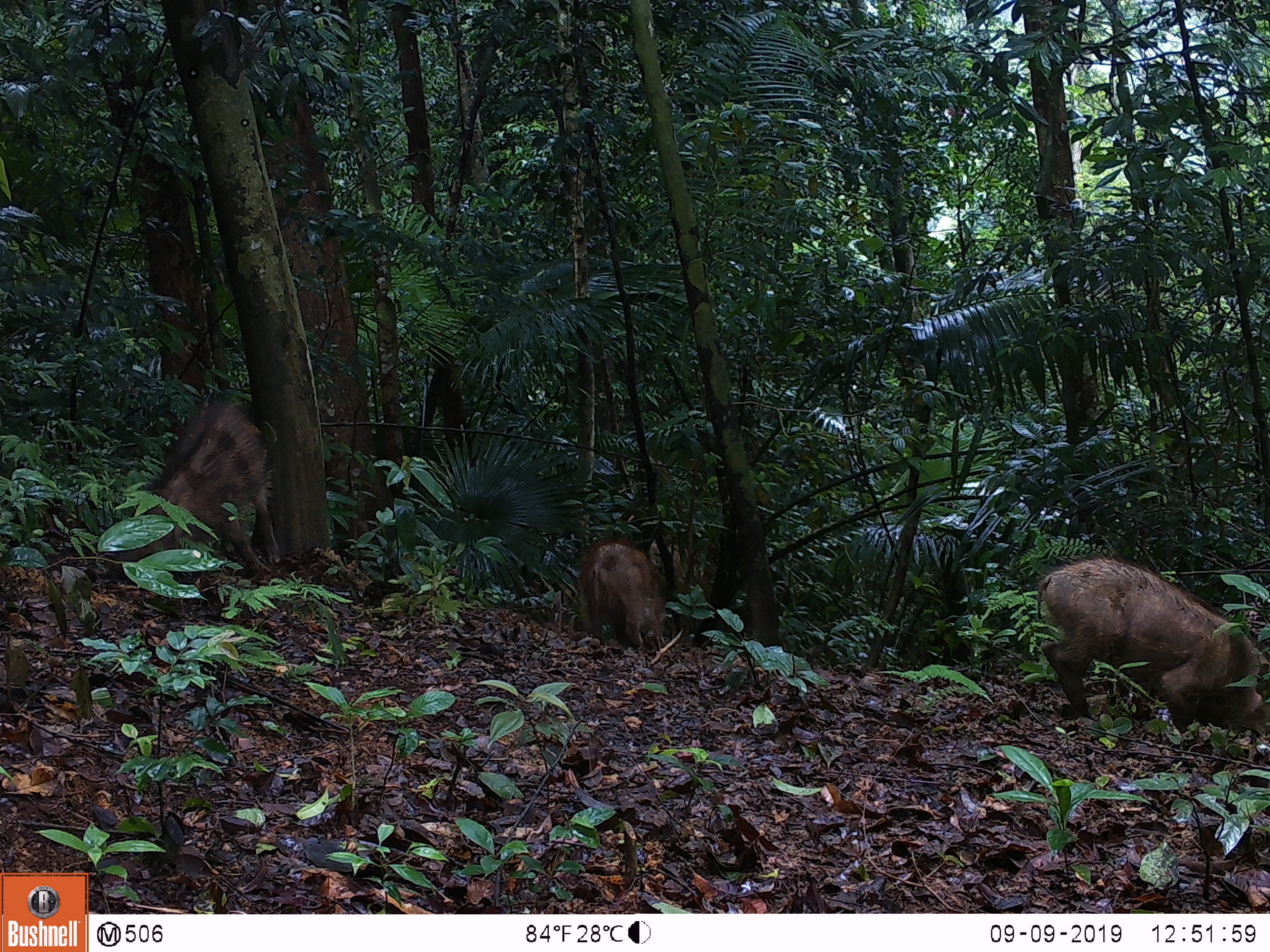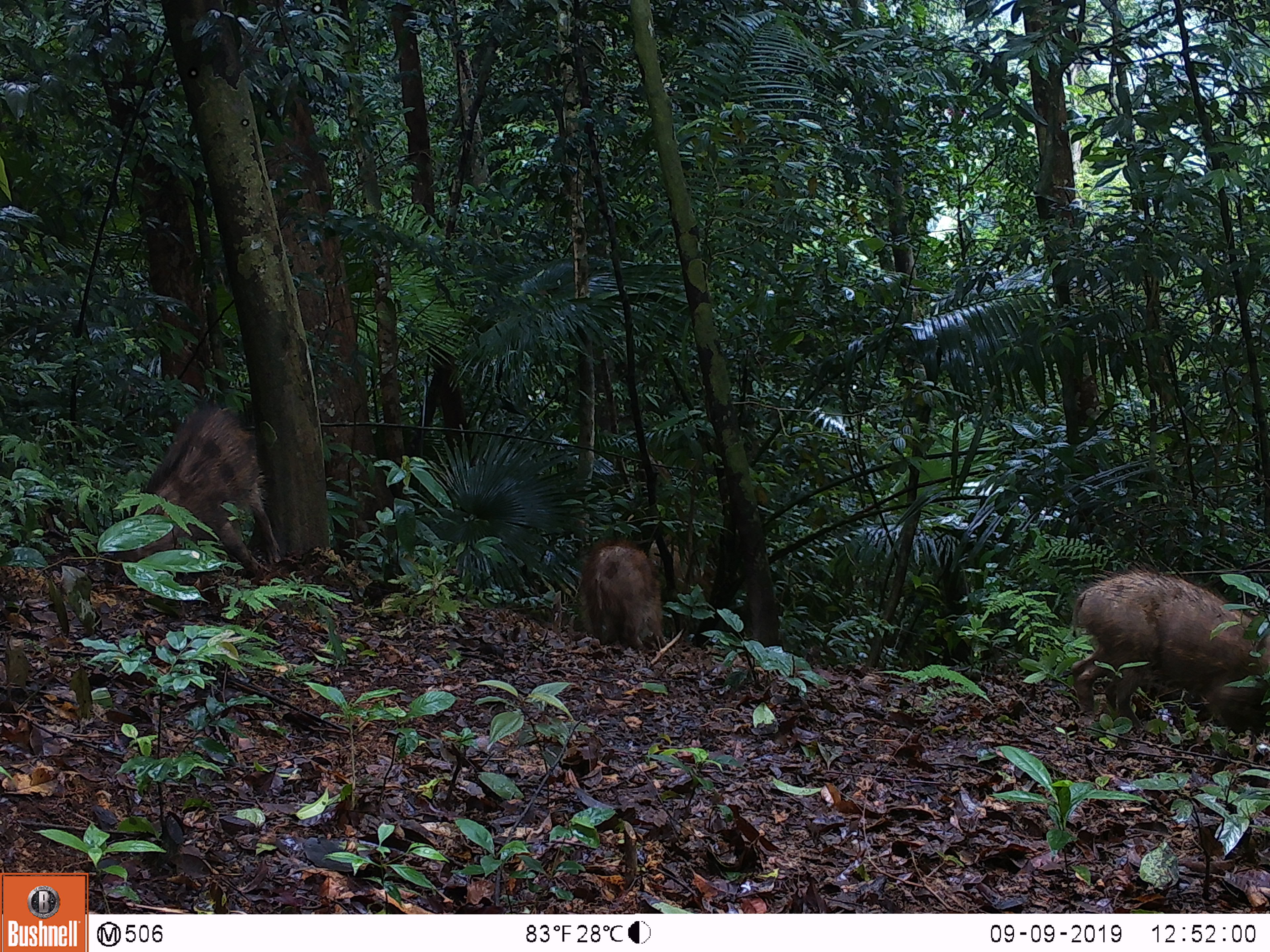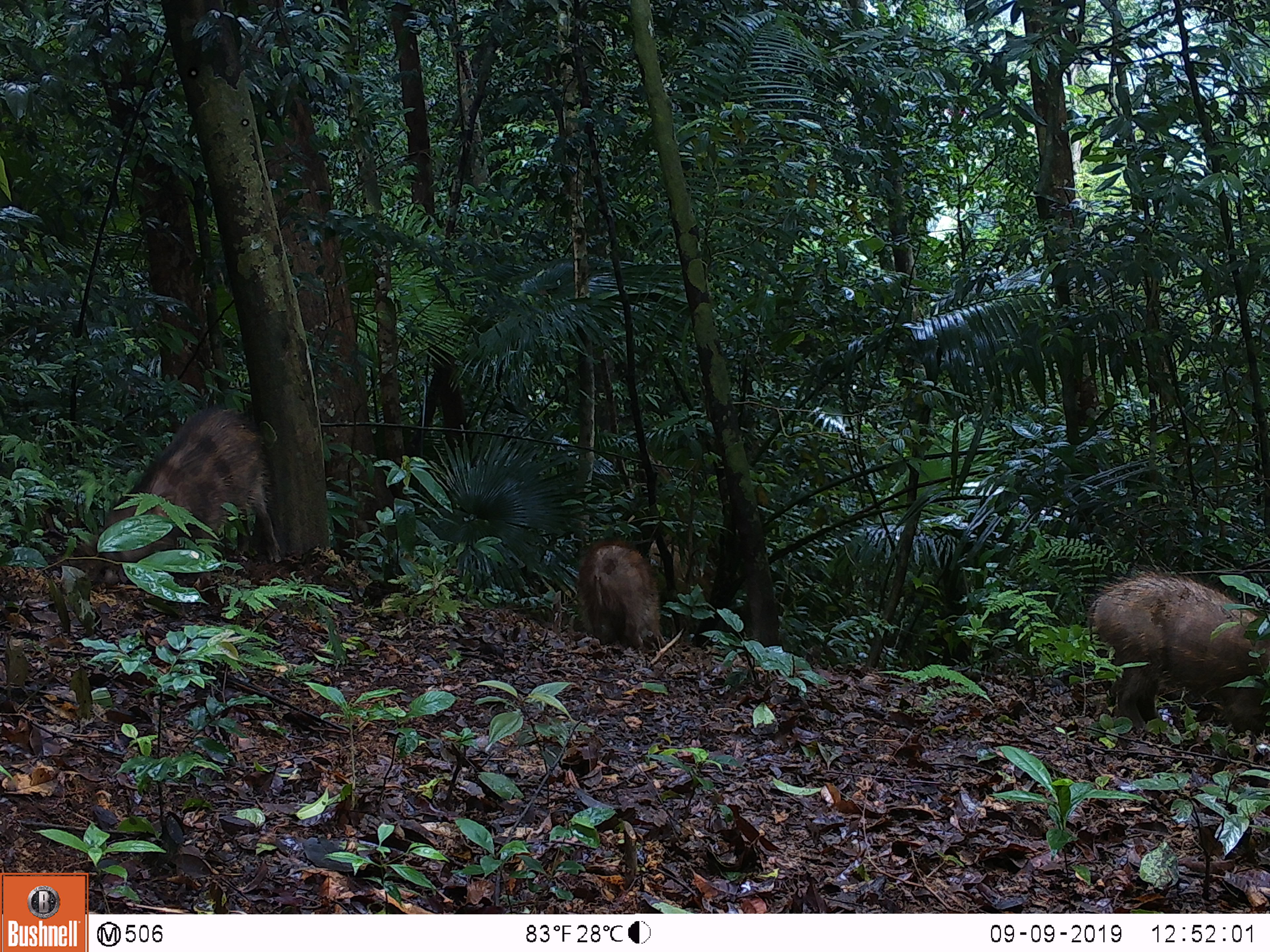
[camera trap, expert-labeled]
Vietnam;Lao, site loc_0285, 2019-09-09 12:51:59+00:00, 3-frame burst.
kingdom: Animalia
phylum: Chordata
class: Mammalia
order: Artiodactyla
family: Suidae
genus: Sus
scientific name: Sus scrofa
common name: eurasian wild pig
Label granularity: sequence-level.